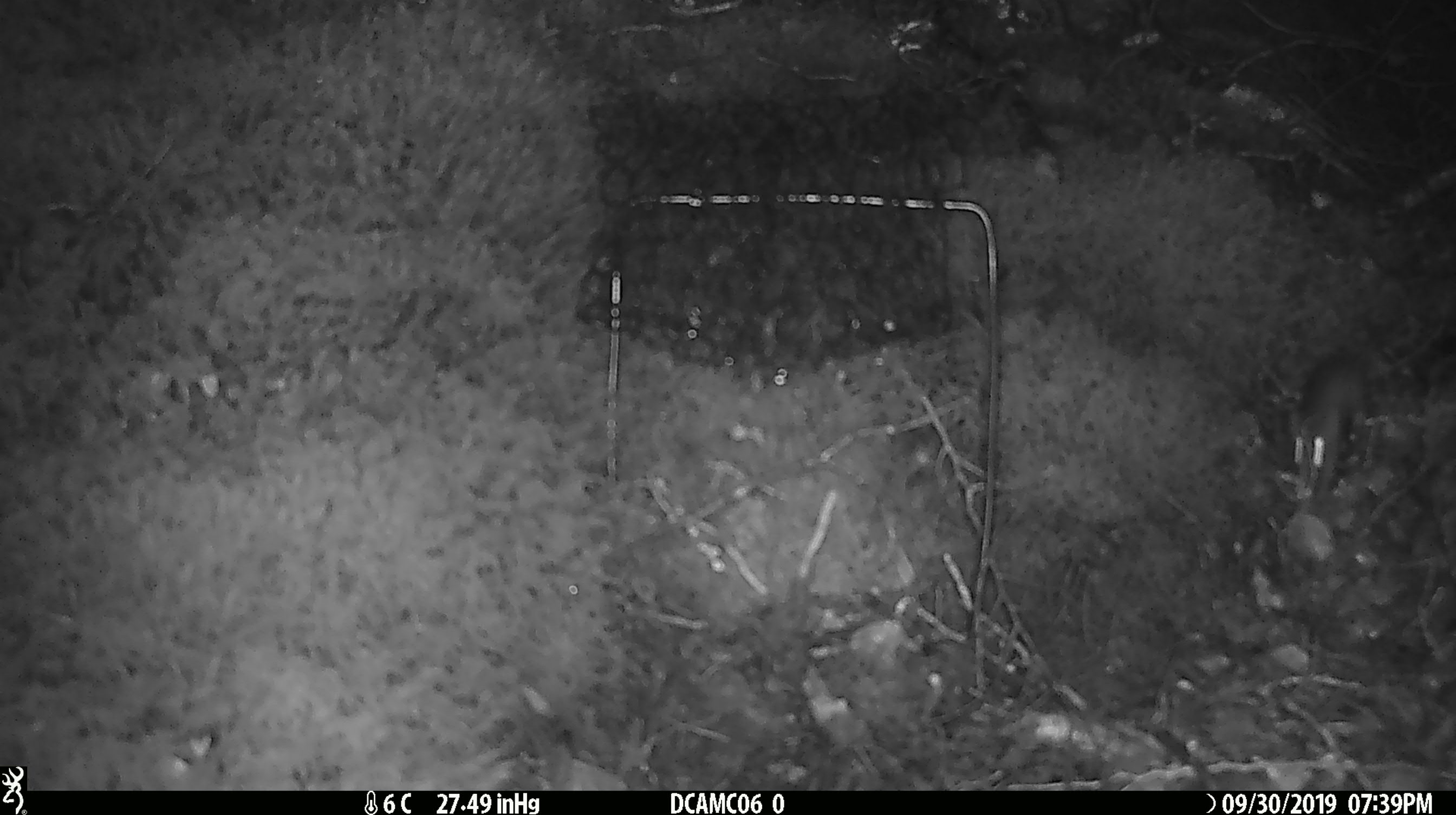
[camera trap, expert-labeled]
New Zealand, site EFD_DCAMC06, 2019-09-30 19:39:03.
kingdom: Animalia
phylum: Chordata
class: Mammalia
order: Rodentia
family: Muridae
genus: Mus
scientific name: Mus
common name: mouse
Mouse (Mus).